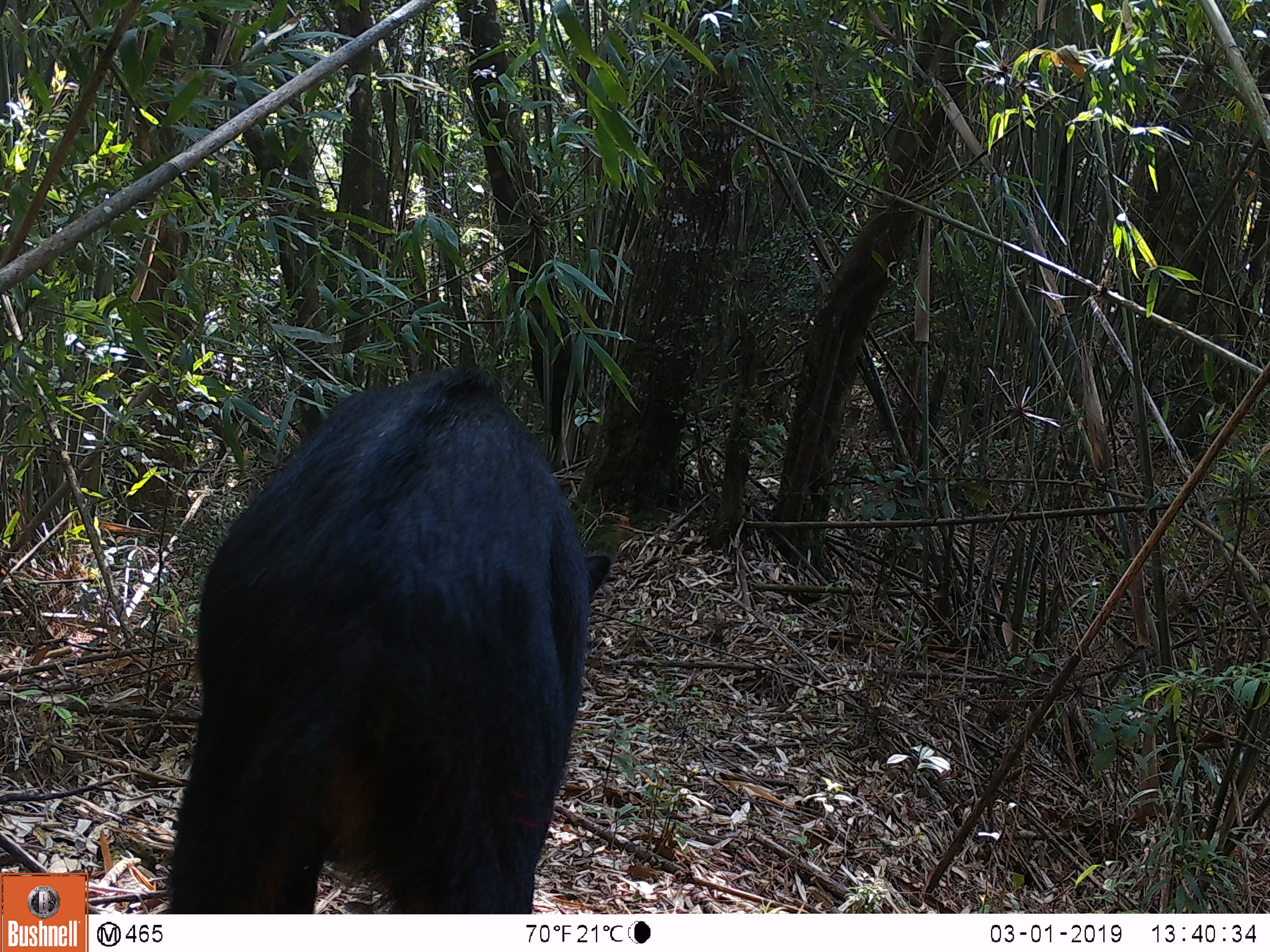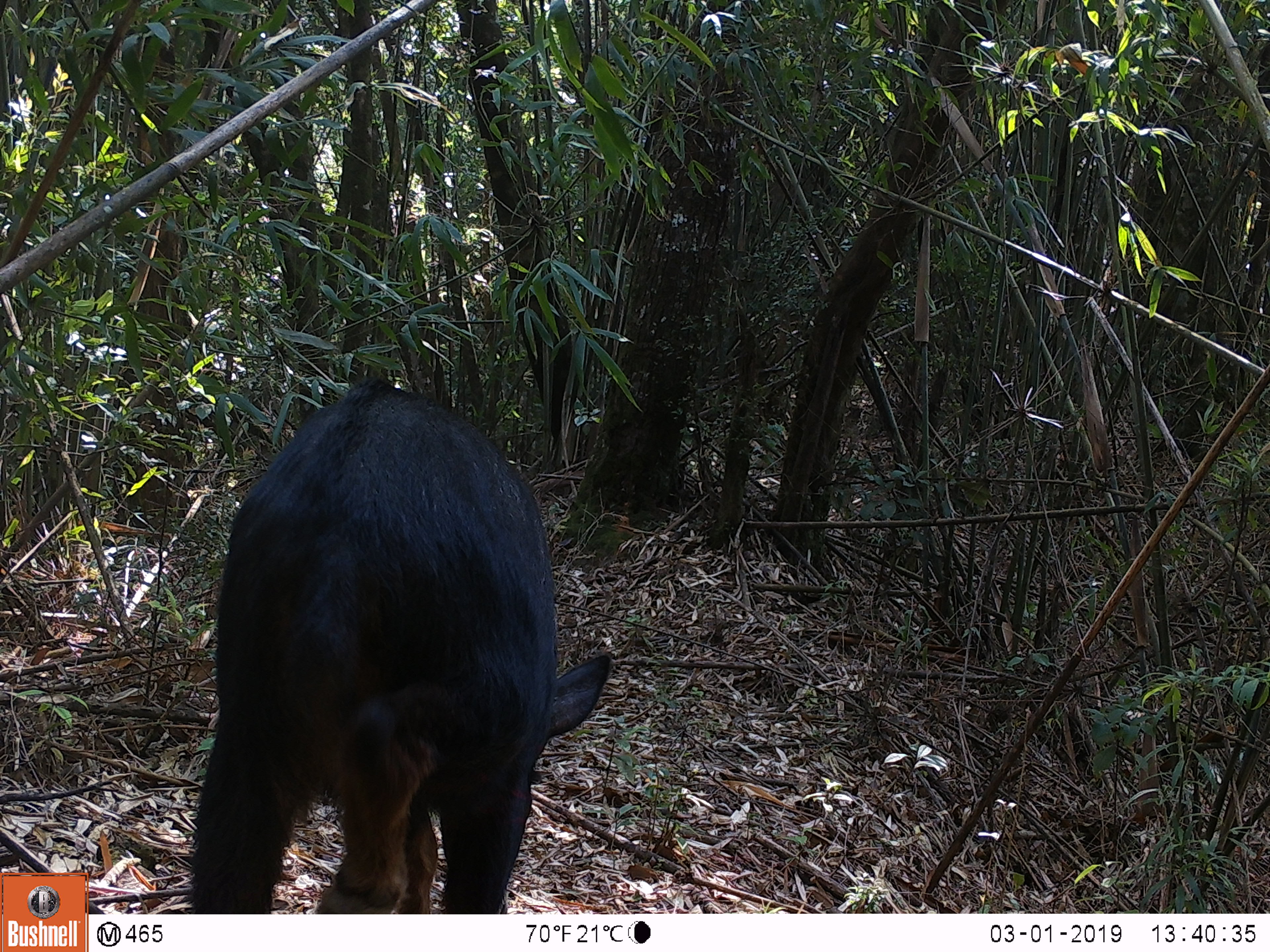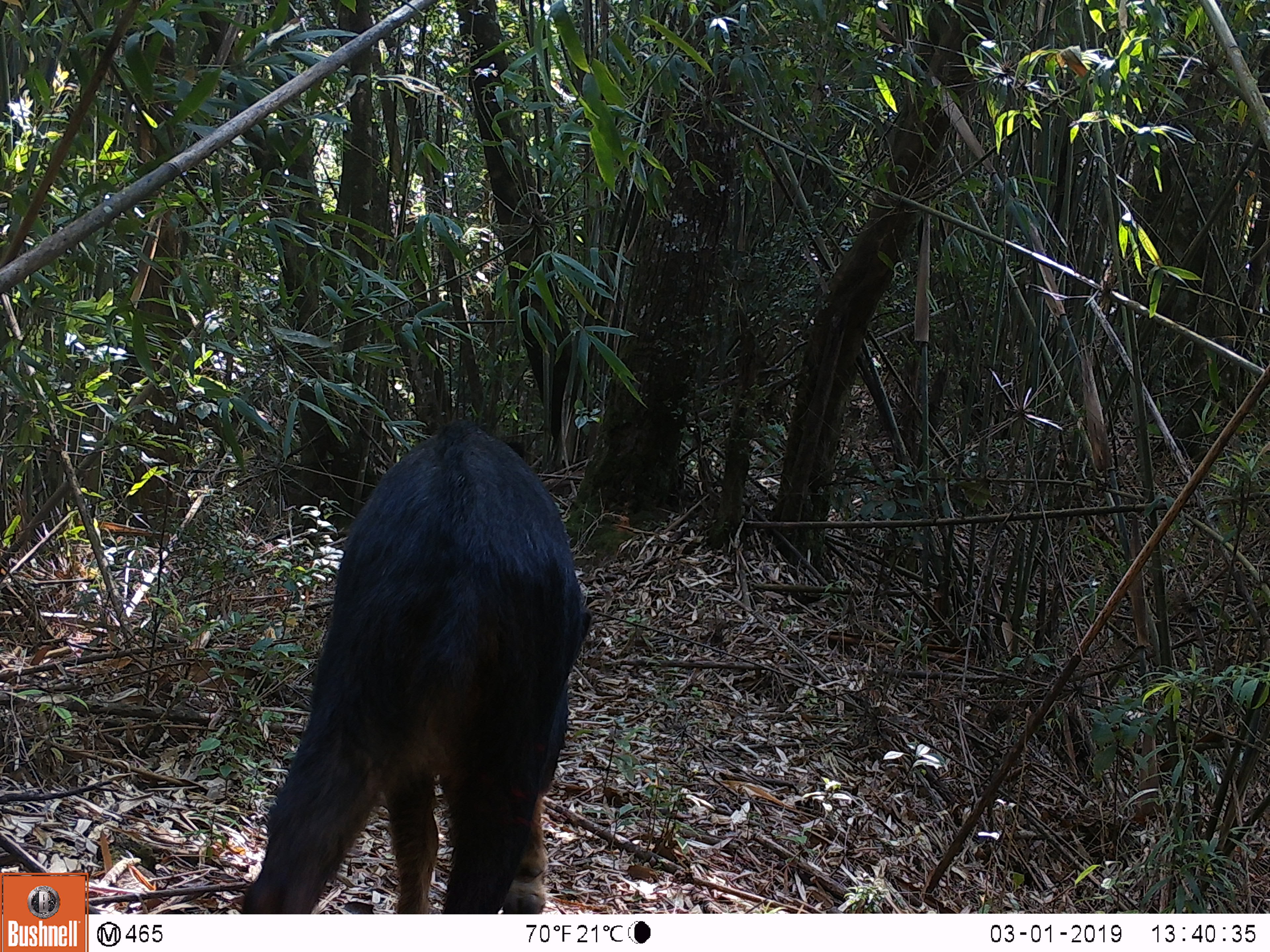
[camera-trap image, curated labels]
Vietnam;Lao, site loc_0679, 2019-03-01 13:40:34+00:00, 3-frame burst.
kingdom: Animalia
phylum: Chordata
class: Mammalia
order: Artiodactyla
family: Bovidae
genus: Capricornis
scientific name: Capricornis sumatraensis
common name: chinese serow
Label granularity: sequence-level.